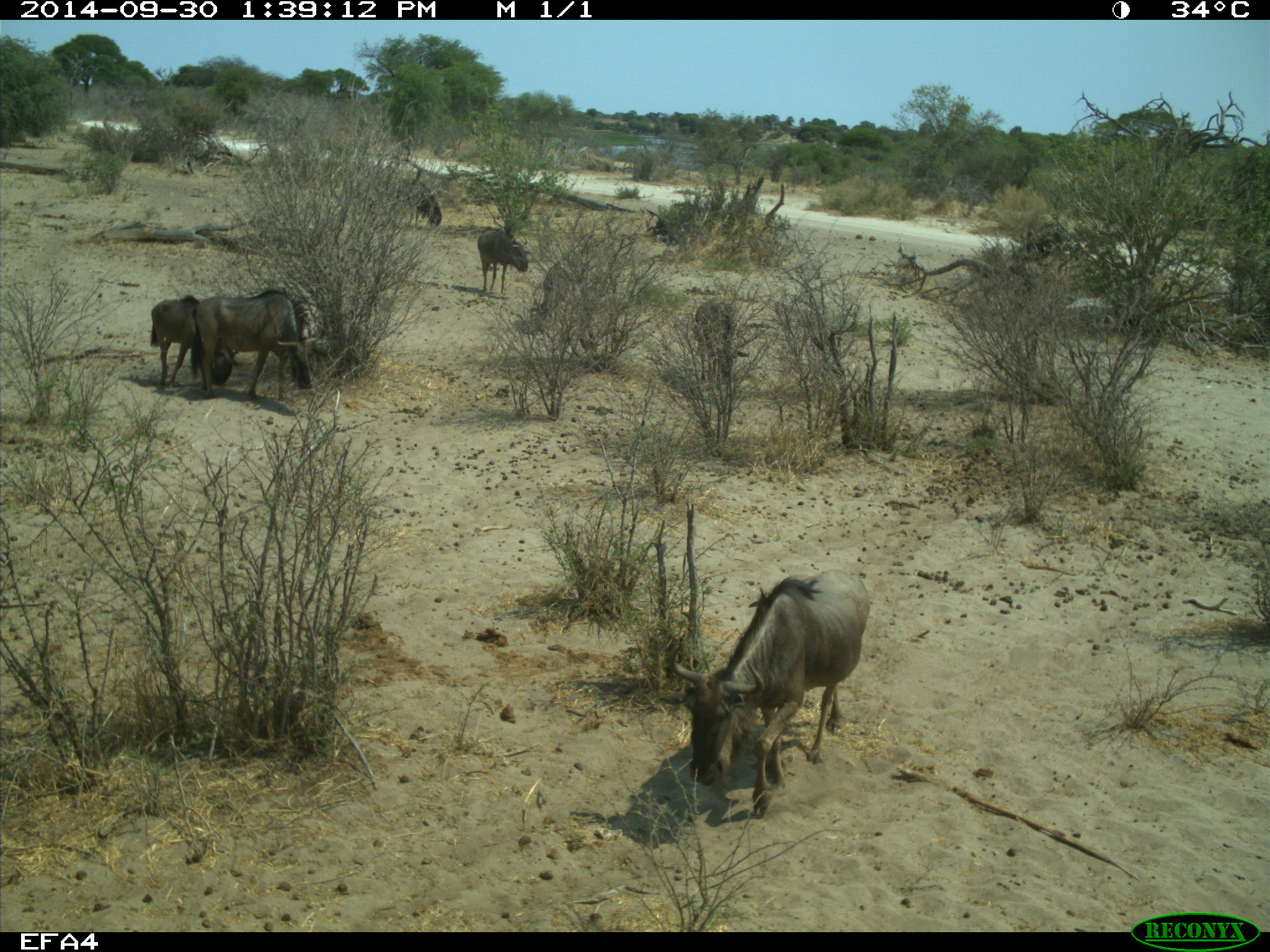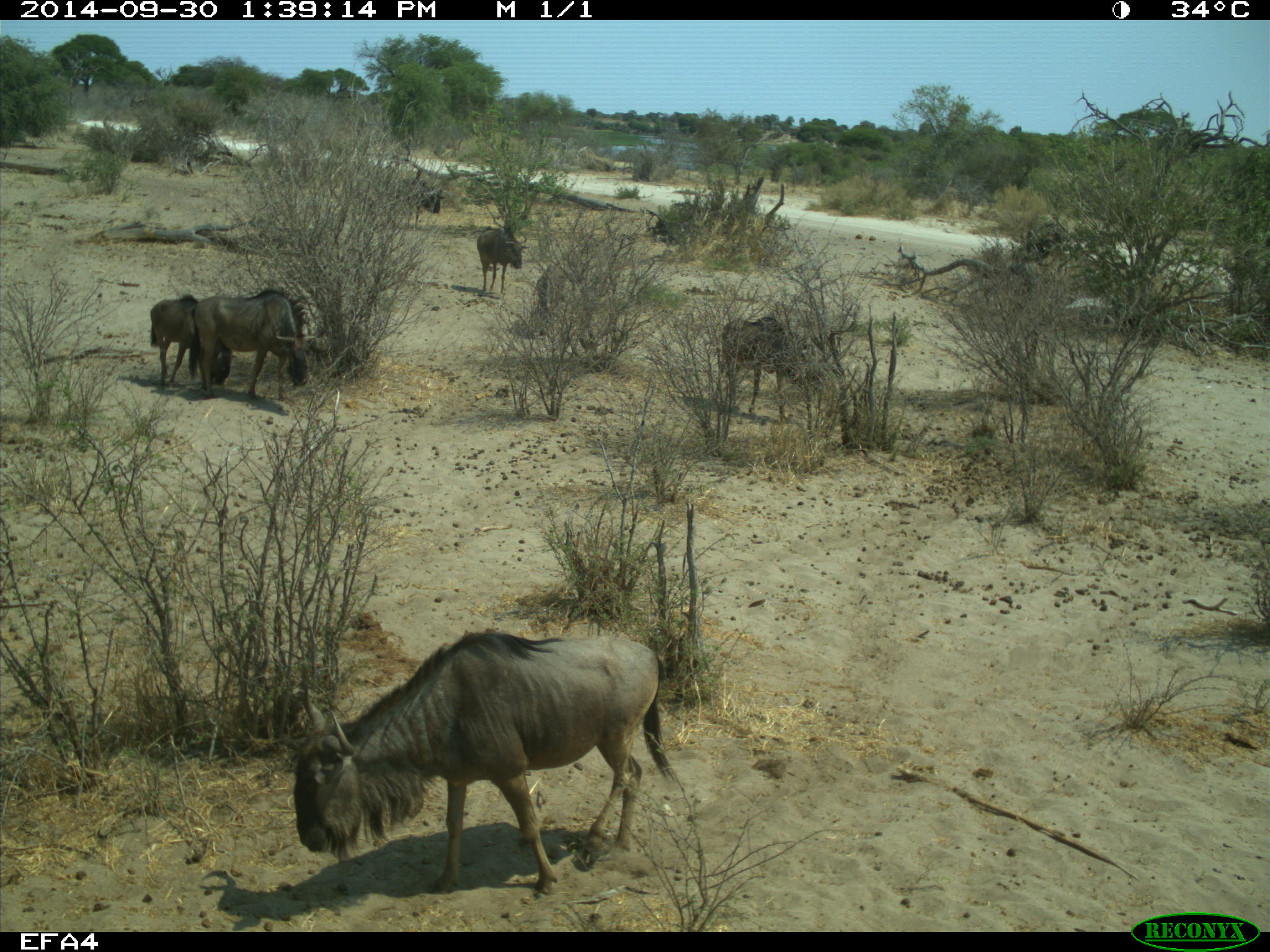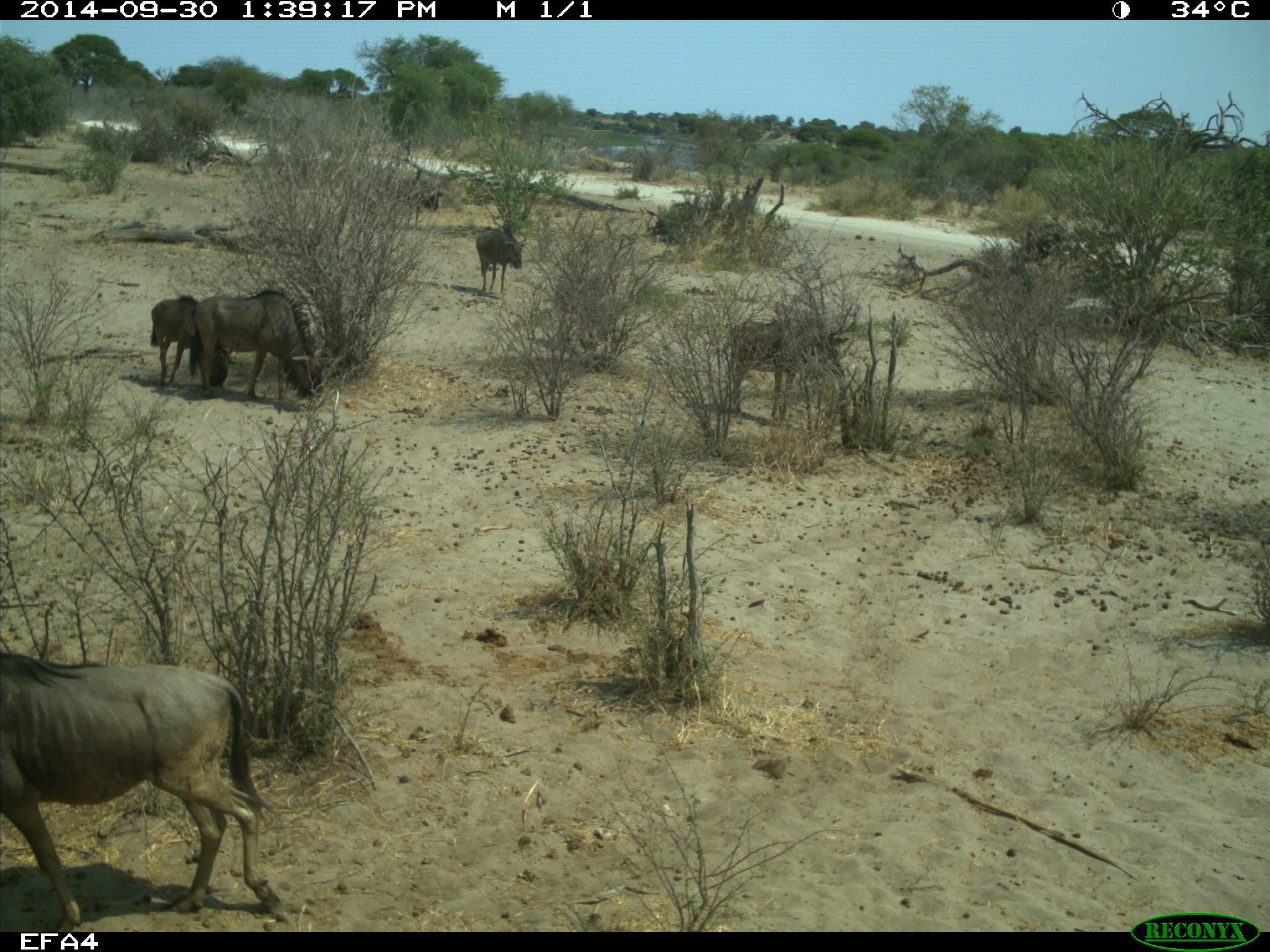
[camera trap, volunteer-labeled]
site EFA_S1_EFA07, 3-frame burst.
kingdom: Animalia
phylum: Chordata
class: Mammalia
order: Artiodactyla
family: Bovidae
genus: Connochaetes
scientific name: Connochaetes taurinus taurinus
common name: blue wildebeest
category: wildebeestblue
Wildebeestblue (blue wildebeest) (Connochaetes taurinus taurinus), count 6. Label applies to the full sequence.